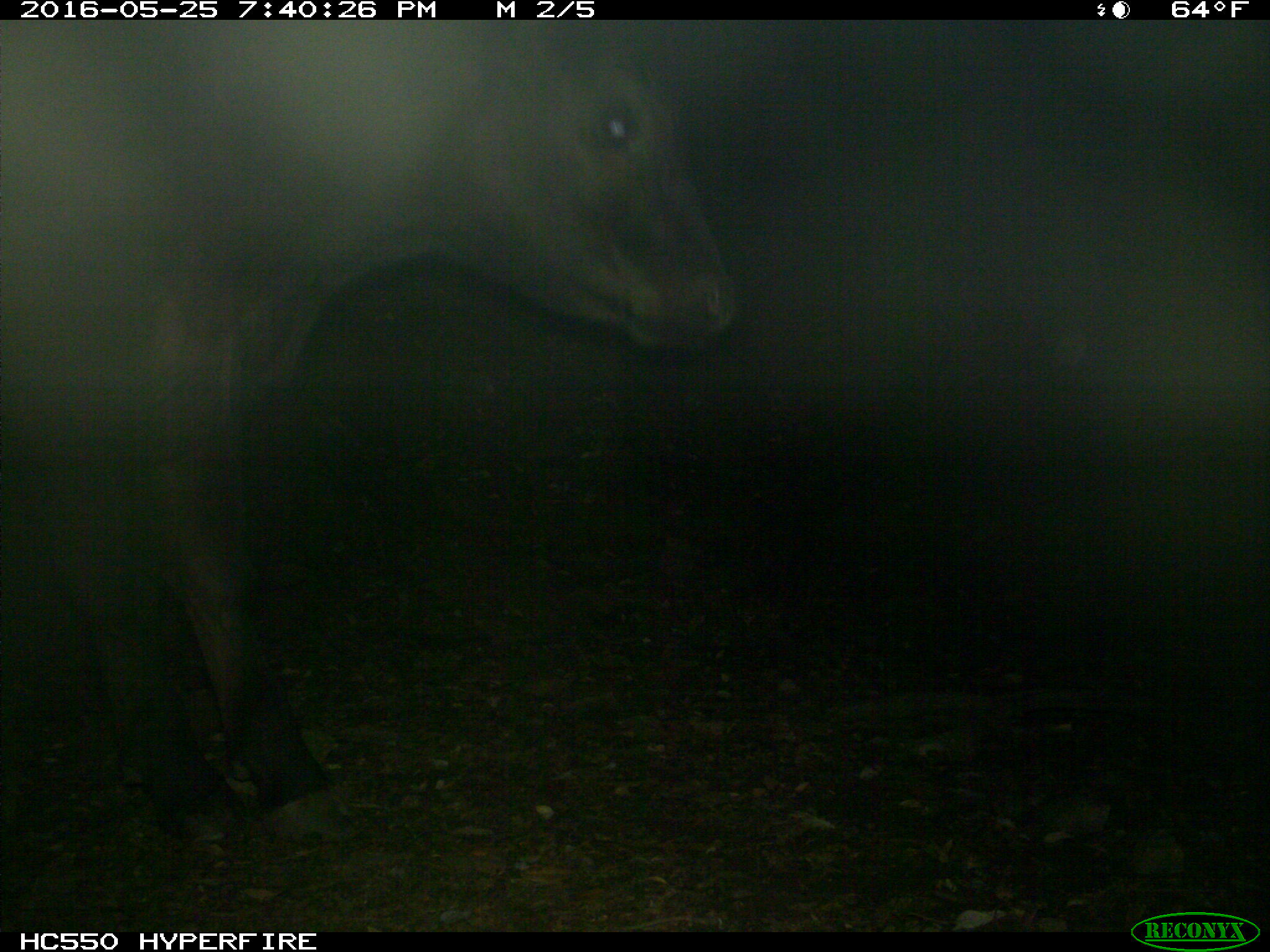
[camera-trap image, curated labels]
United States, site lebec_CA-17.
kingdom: Animalia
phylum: Chordata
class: Mammalia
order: Artiodactyla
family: Bovidae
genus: Bos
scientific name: Bos taurus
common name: domestic cow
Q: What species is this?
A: Bos taurus (domestic cow).